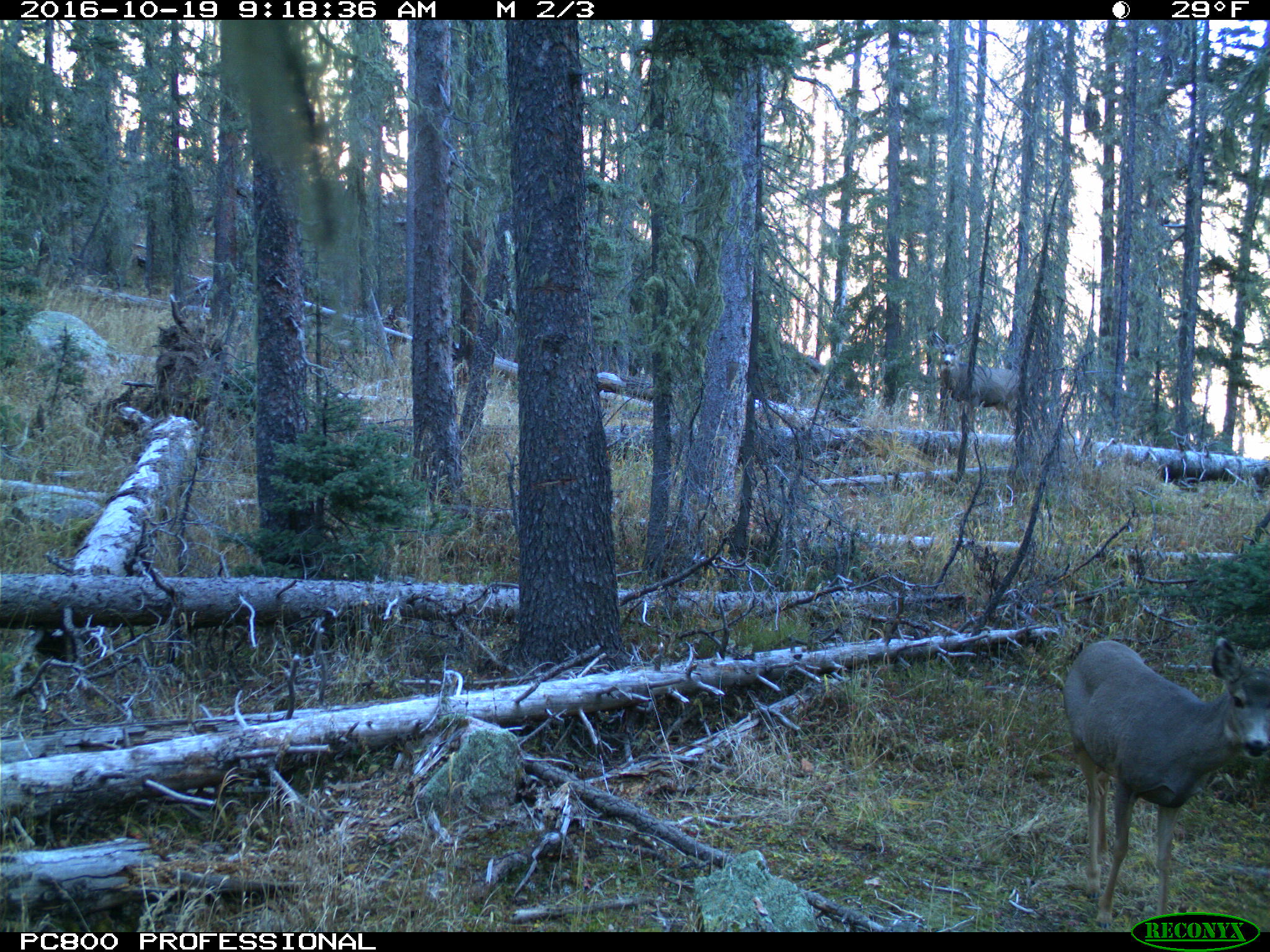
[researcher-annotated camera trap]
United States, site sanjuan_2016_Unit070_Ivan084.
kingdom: Animalia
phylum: Chordata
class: Mammalia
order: Artiodactyla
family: Cervidae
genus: Odocoileus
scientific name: Odocoileus hemionus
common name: mule deer